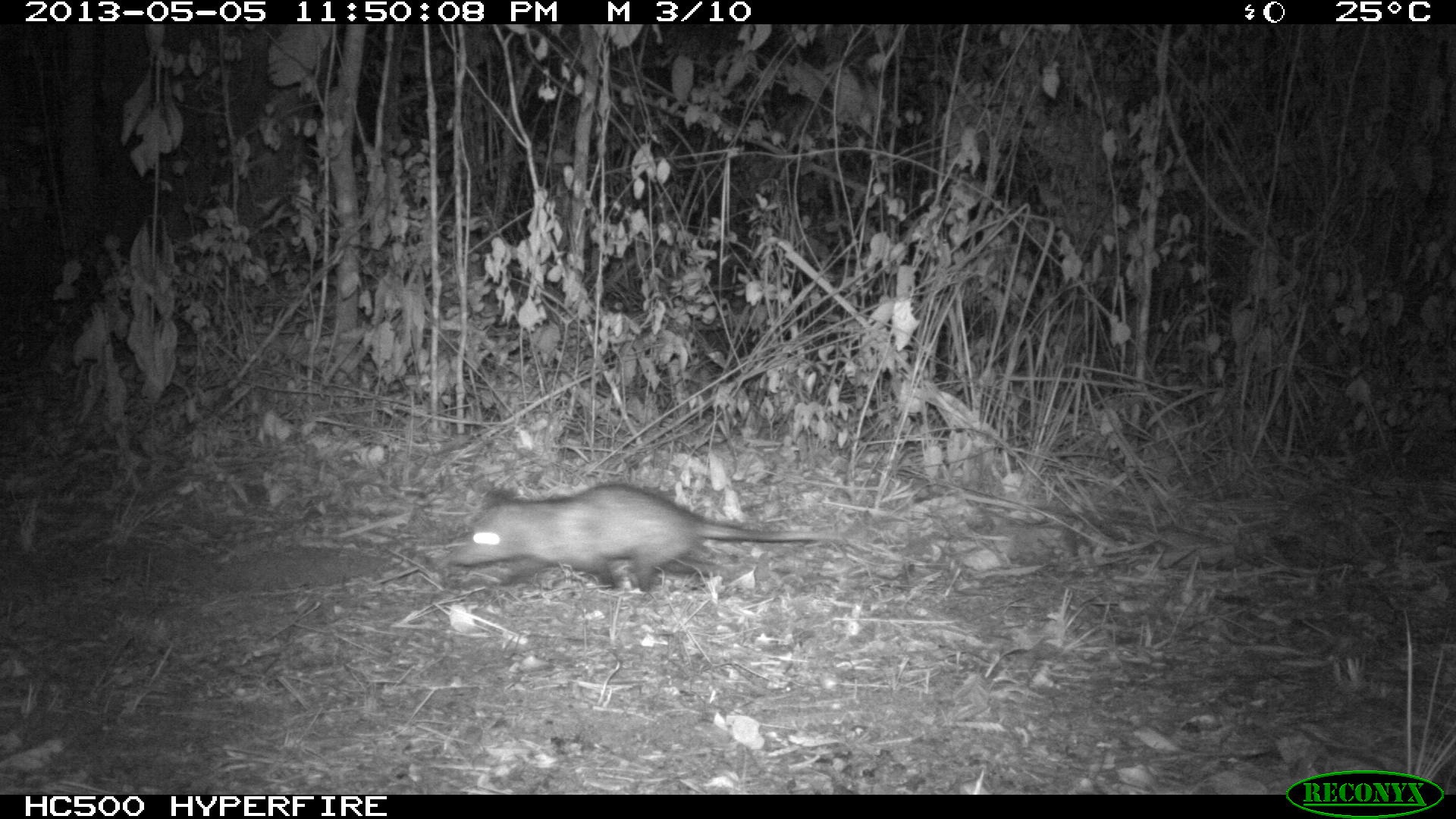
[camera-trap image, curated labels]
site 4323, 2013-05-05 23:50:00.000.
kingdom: Animalia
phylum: Chordata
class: Mammalia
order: Didelphimorphia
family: Didelphidae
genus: Didelphis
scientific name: Didelphis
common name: american opossums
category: didelphis sp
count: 1